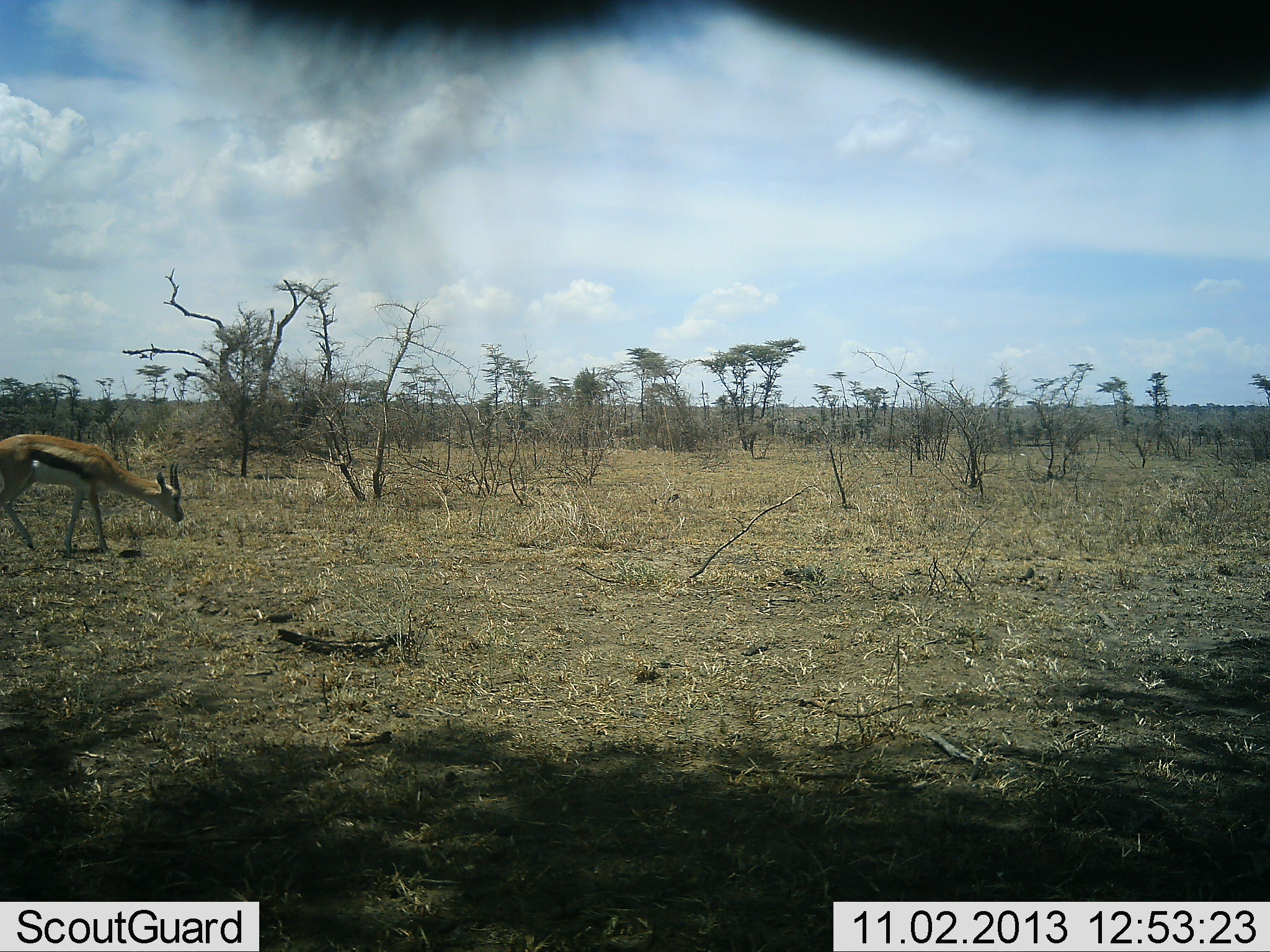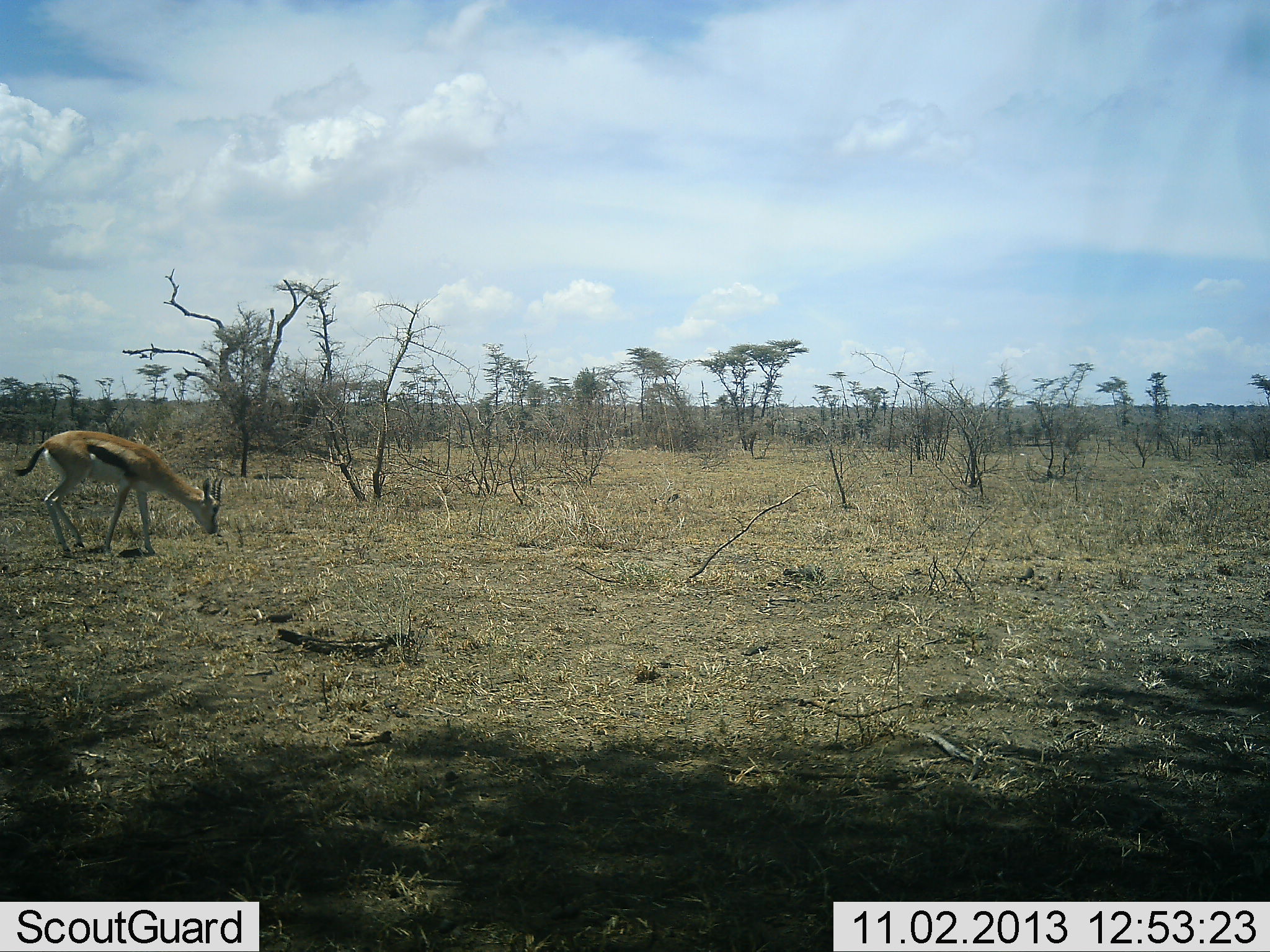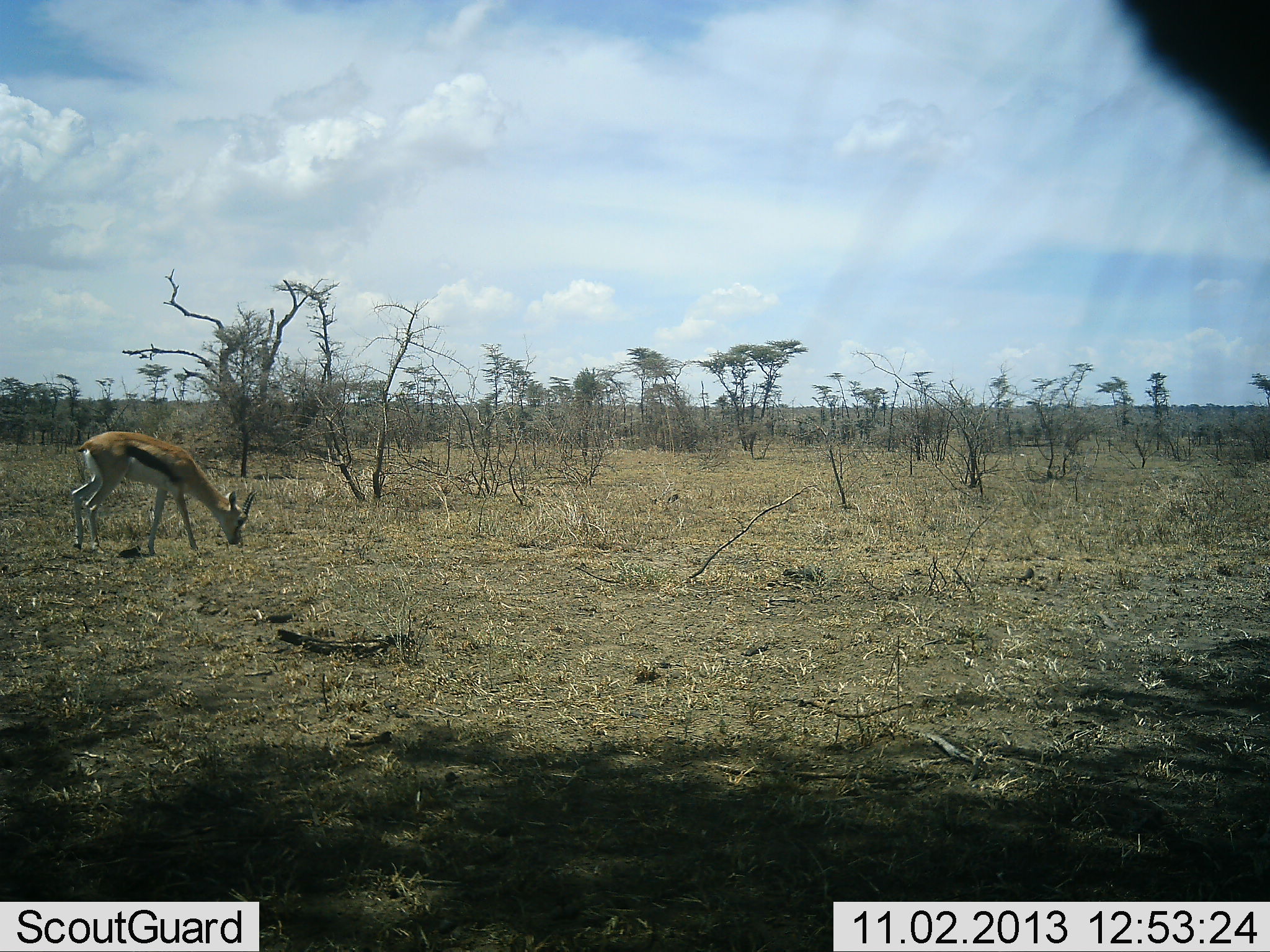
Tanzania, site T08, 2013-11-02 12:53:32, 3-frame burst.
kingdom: Animalia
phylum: Chordata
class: Mammalia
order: Artiodactyla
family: Bovidae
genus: Eudorcas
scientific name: Eudorcas thomsonii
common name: thomson's gazelle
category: gazellethomsons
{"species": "gazellethomsons (thomson's gazelle) (Eudorcas thomsonii)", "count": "1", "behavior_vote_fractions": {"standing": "37%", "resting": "0%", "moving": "27%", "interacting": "0%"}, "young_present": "0%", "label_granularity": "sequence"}